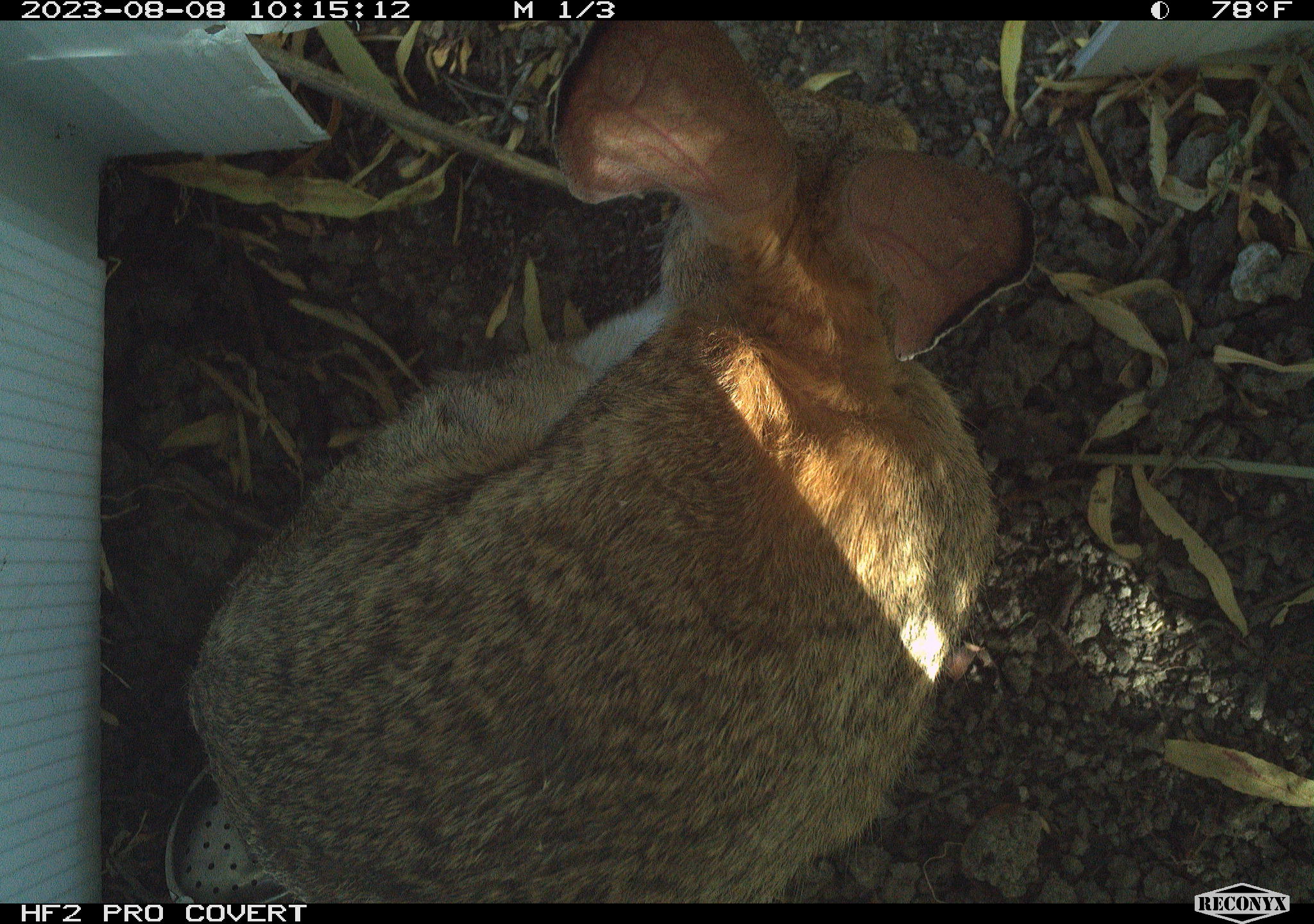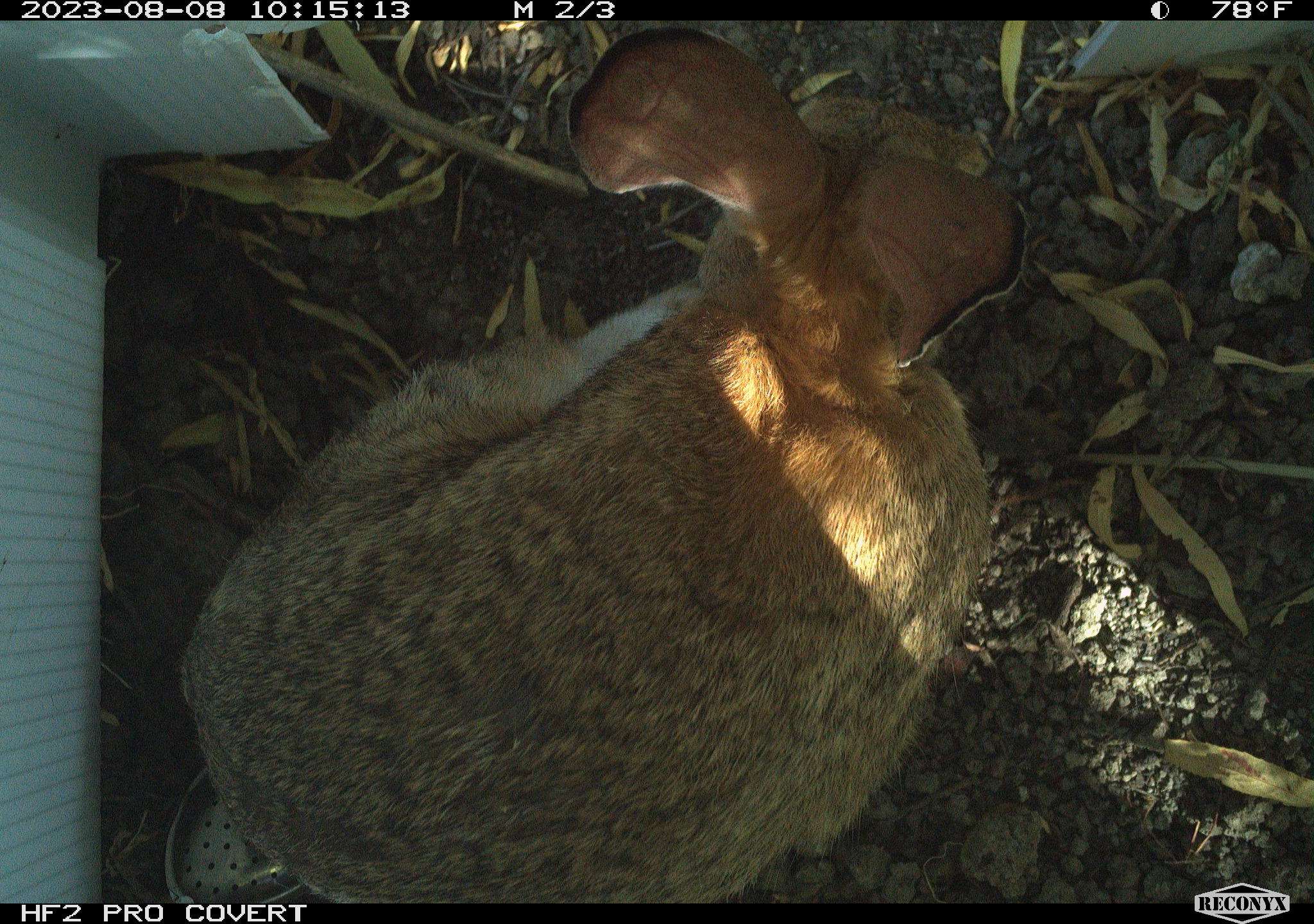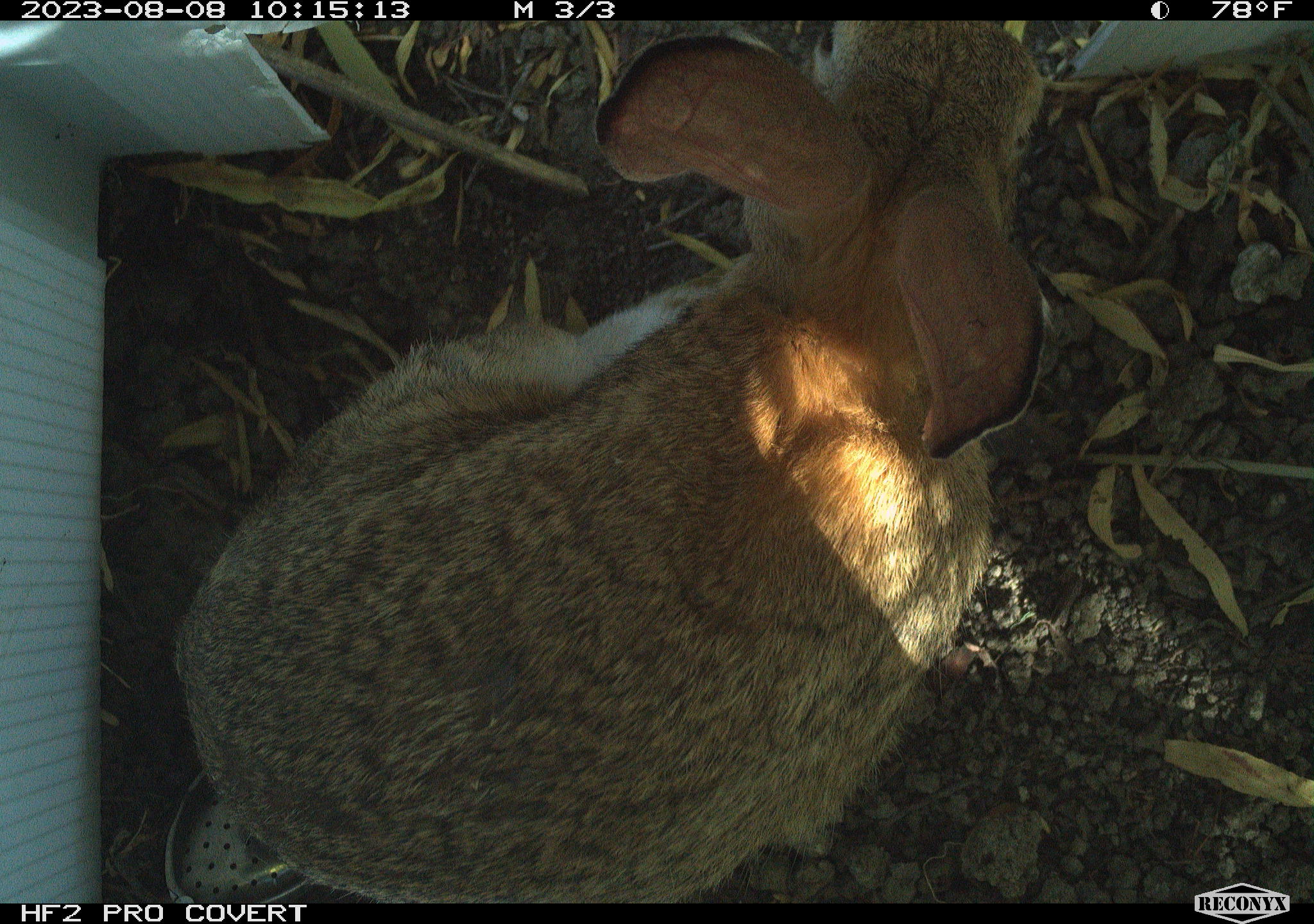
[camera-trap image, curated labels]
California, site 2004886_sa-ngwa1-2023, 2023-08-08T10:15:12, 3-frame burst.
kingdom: Animalia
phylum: Chordata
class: Mammalia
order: Lagomorpha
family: Leporidae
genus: Sylvilagus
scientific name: Sylvilagus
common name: cottontail rabbits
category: sylvilagus species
Sylvilagus species (cottontail rabbits) (Sylvilagus).